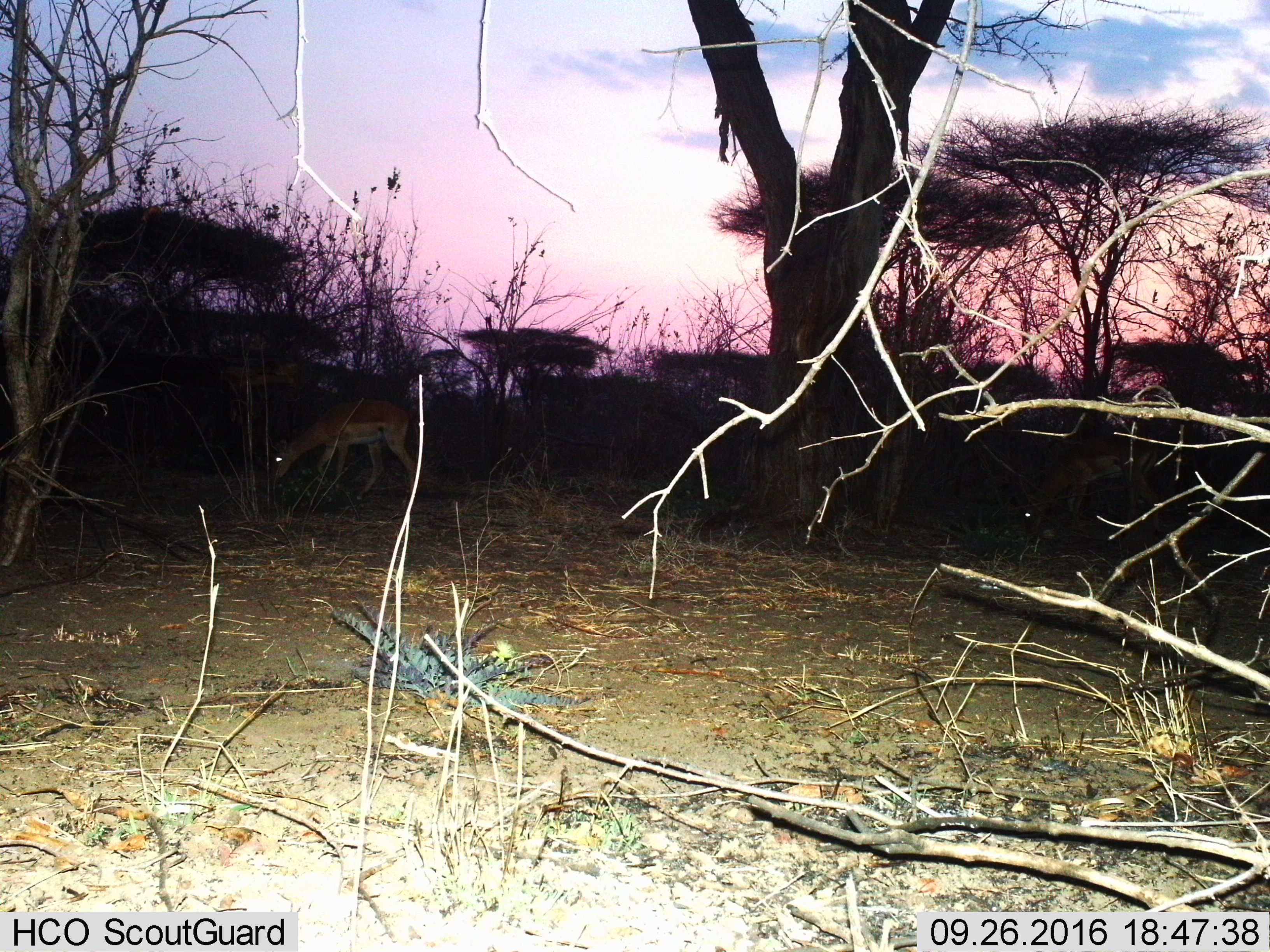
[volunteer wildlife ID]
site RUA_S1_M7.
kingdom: Animalia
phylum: Chordata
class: Mammalia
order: Artiodactyla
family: Bovidae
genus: Aepyceros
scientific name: Aepyceros melampus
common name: impala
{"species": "impala (Aepyceros melampus)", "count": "2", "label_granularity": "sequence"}